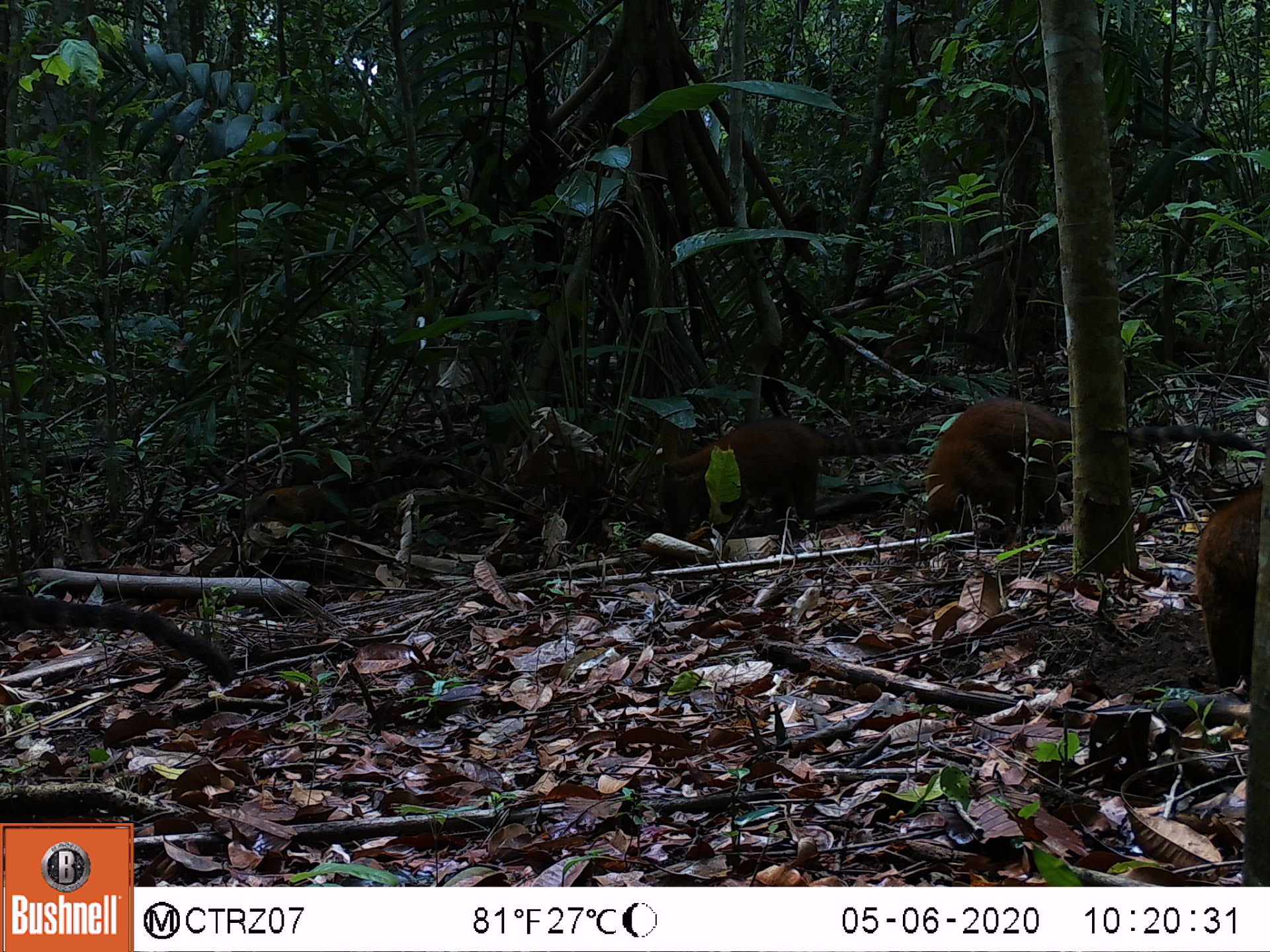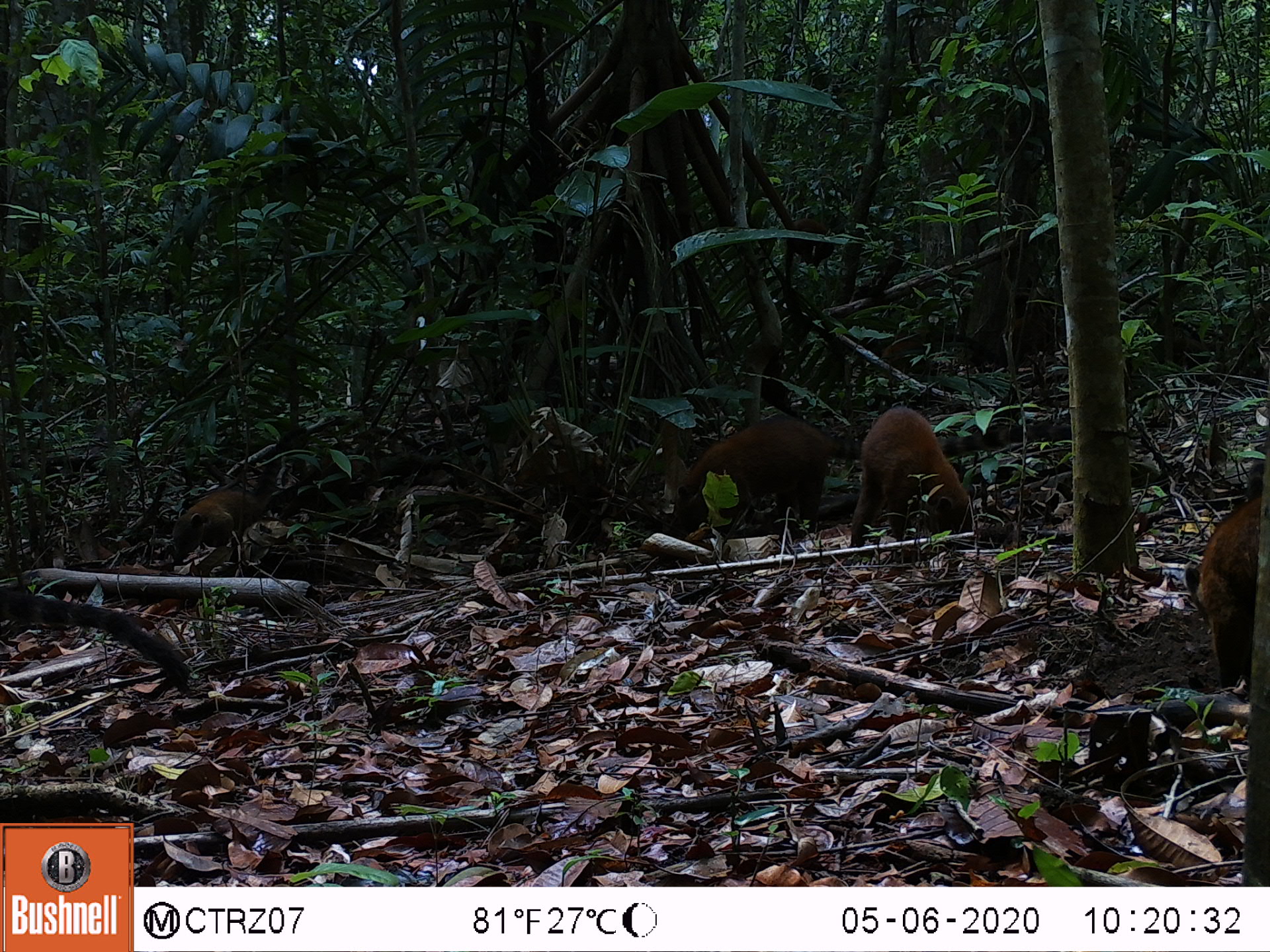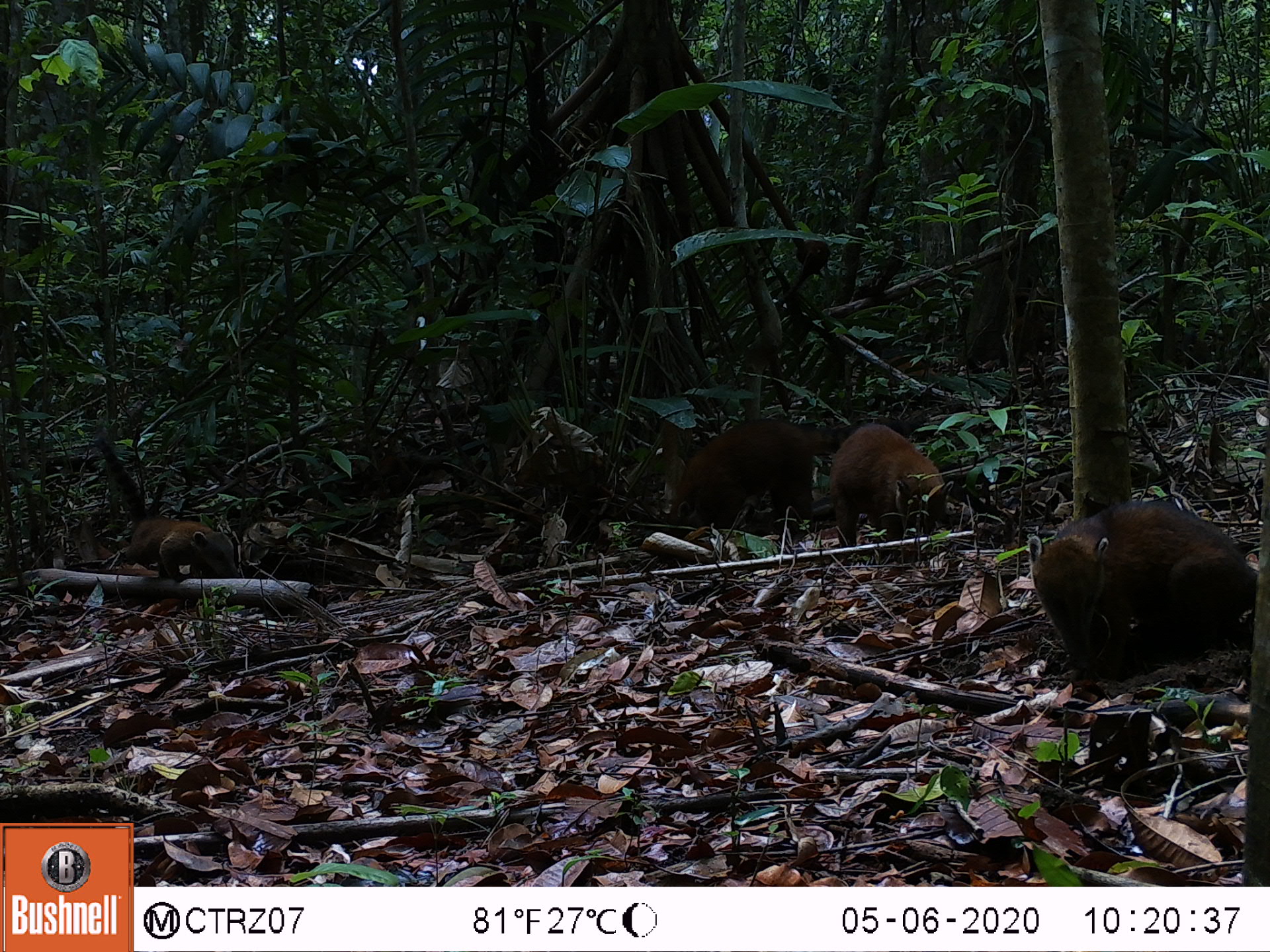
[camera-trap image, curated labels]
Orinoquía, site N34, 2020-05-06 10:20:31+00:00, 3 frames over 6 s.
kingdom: Animalia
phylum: Chordata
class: Mammalia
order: Carnivora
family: Procyonidae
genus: Nasua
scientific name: Nasua nasua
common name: south american coati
South american coati (Nasua nasua).